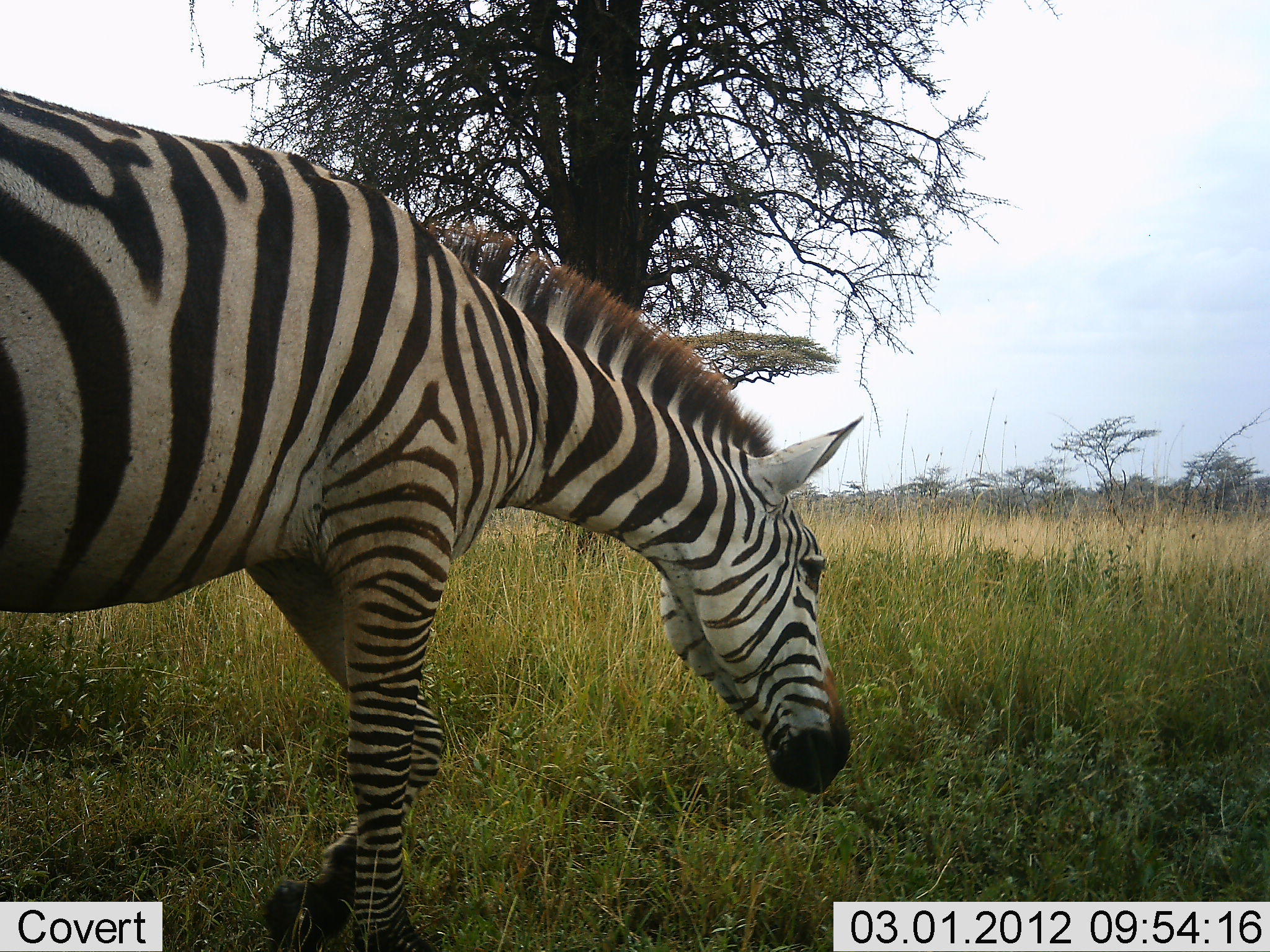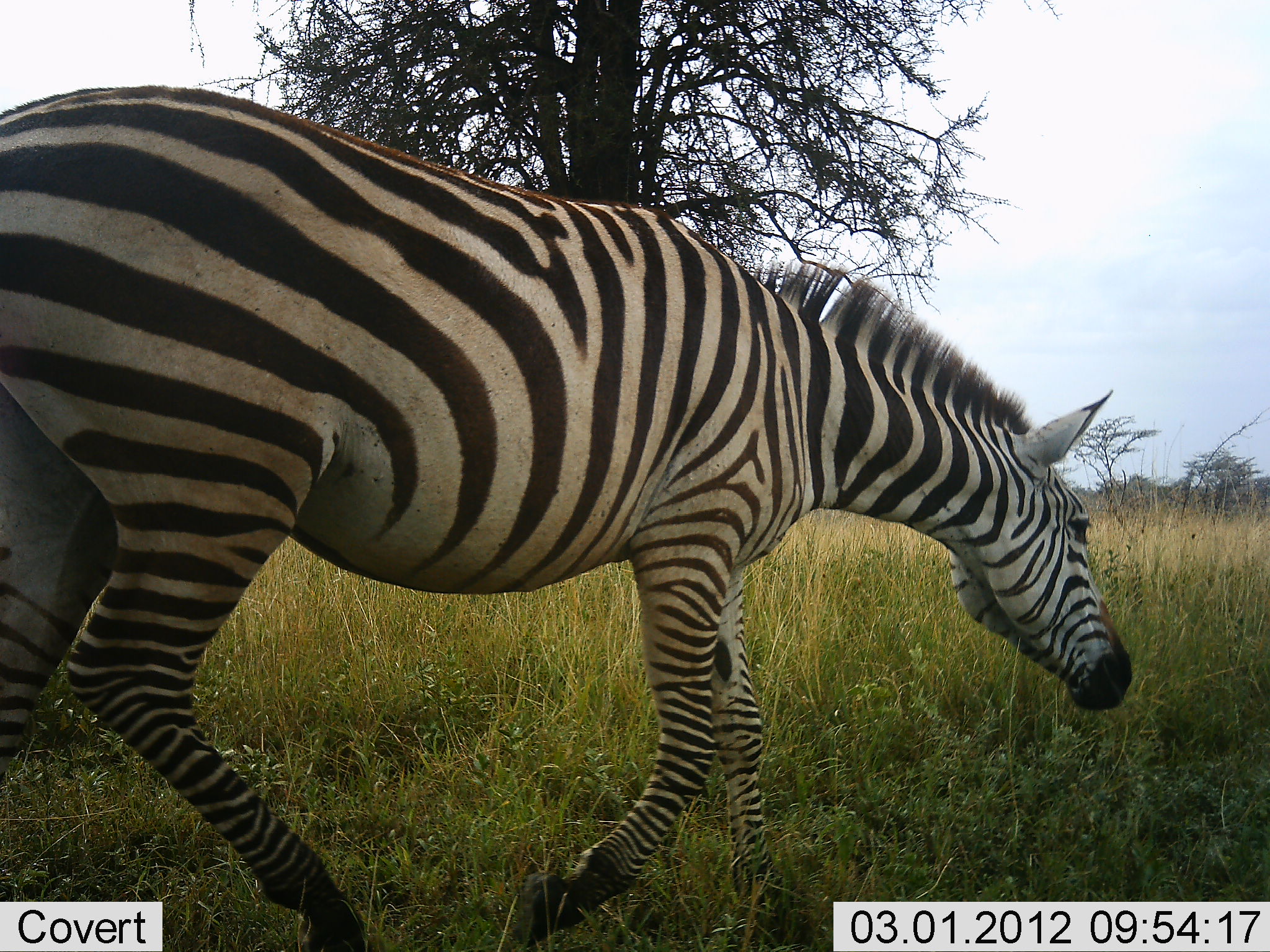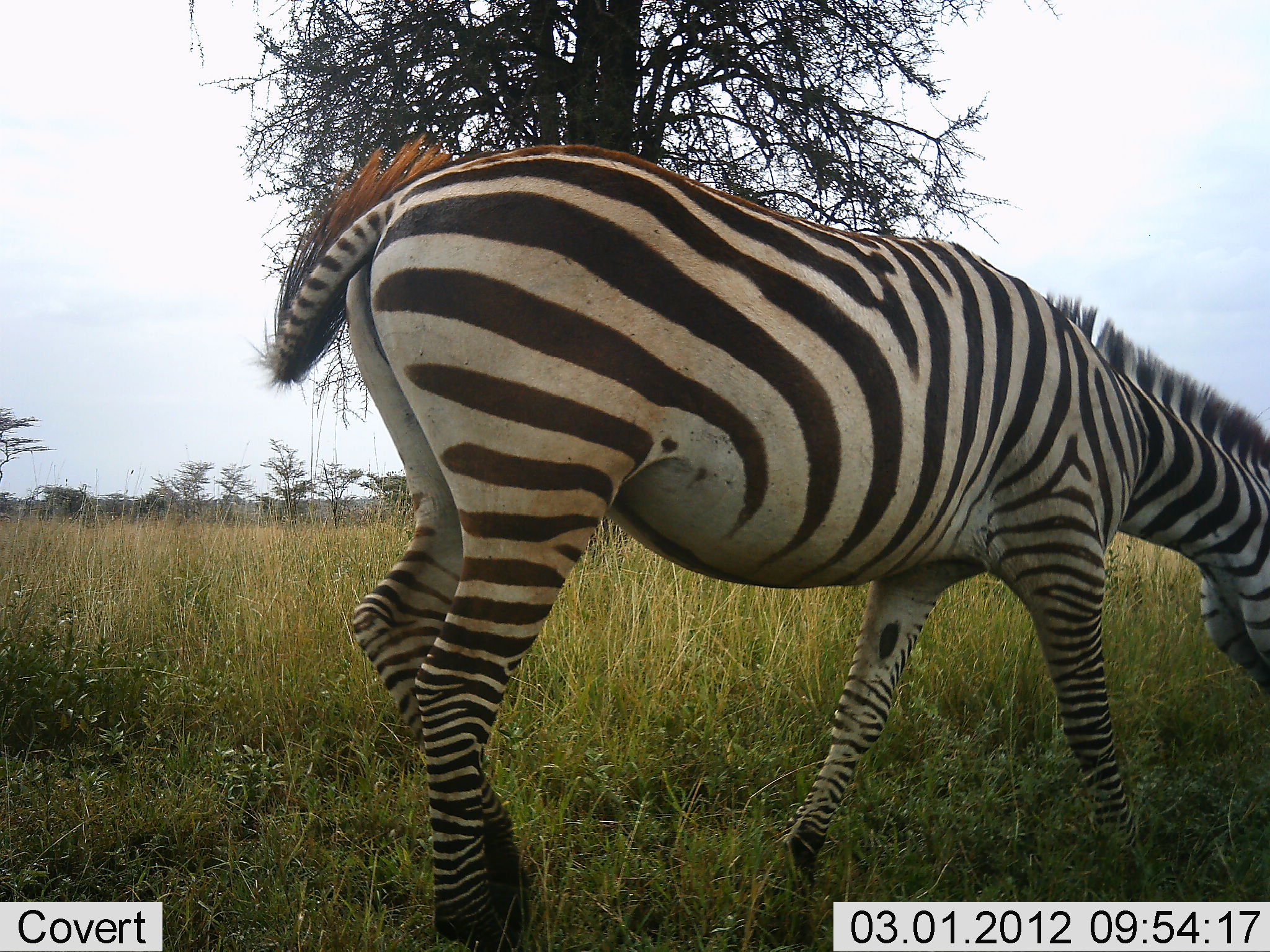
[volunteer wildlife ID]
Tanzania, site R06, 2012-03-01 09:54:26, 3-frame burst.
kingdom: Animalia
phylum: Chordata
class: Mammalia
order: Perissodactyla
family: Equidae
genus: Equus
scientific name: Equus quagga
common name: plains zebra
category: zebra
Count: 1.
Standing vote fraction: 0%.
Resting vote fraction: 0%.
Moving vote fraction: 96%.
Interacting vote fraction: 4%.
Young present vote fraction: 0%.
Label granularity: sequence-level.